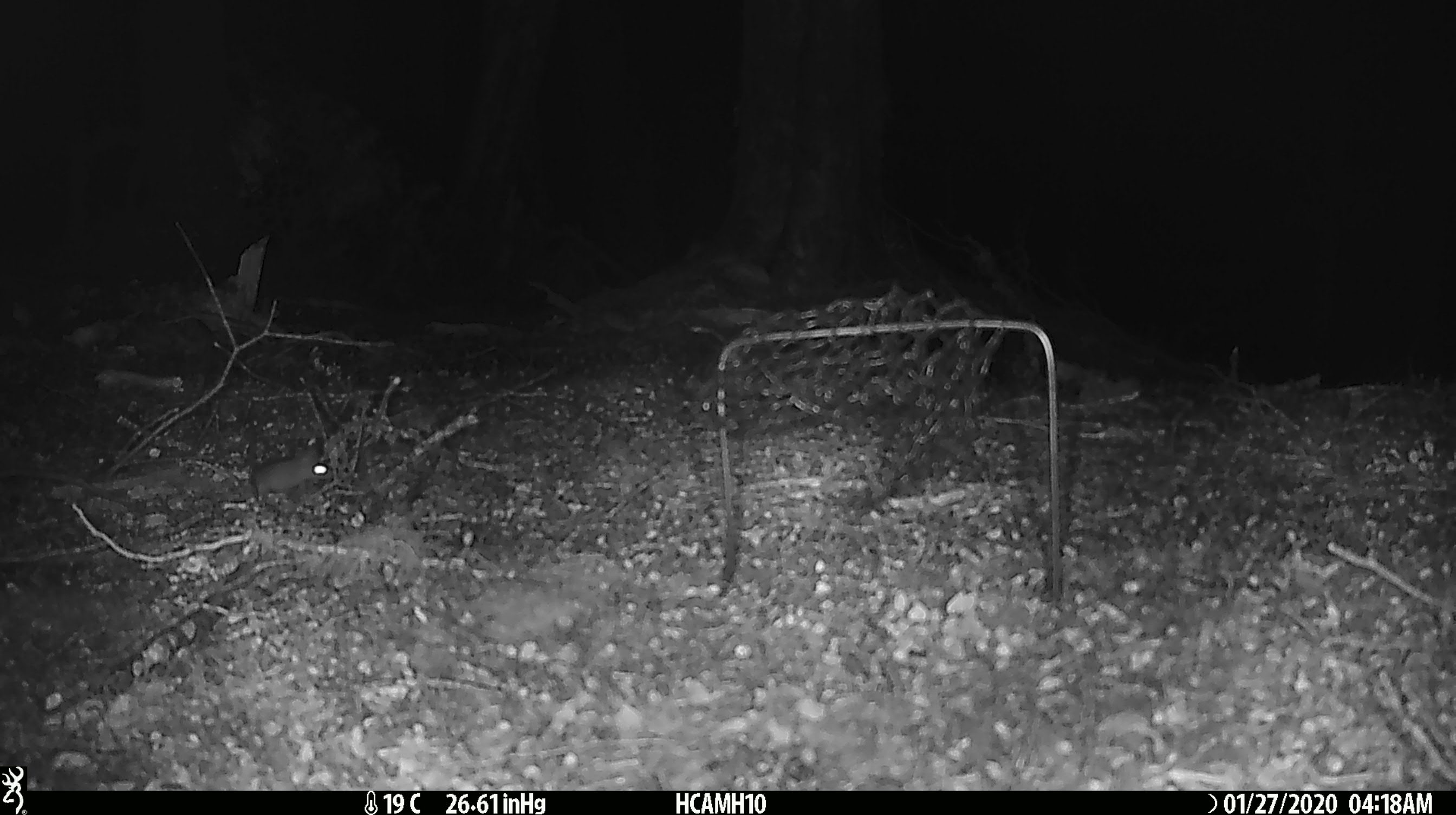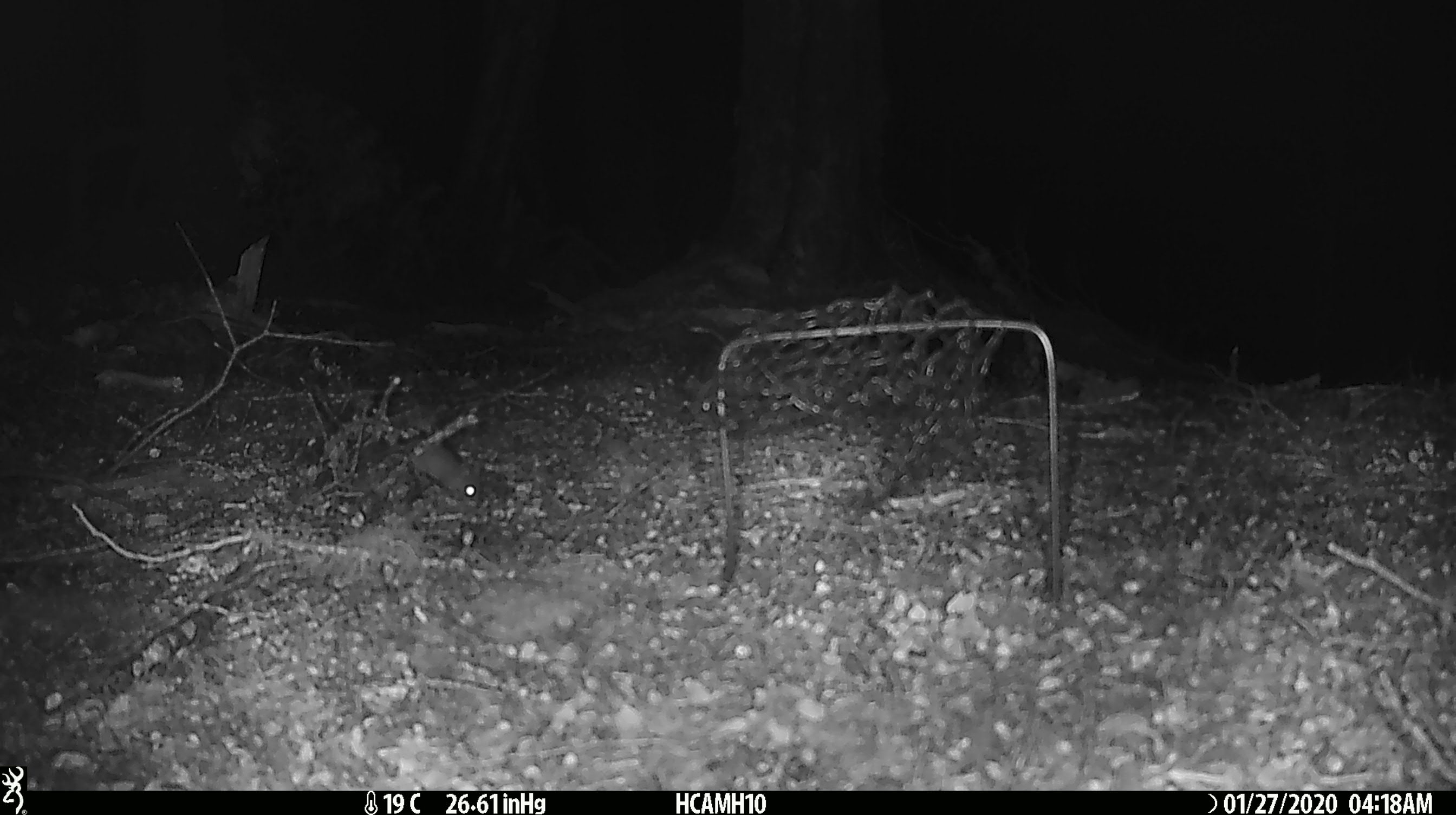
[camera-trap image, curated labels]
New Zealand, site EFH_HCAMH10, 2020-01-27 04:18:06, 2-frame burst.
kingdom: Animalia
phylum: Chordata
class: Mammalia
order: Rodentia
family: Muridae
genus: Mus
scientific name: Mus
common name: mouse